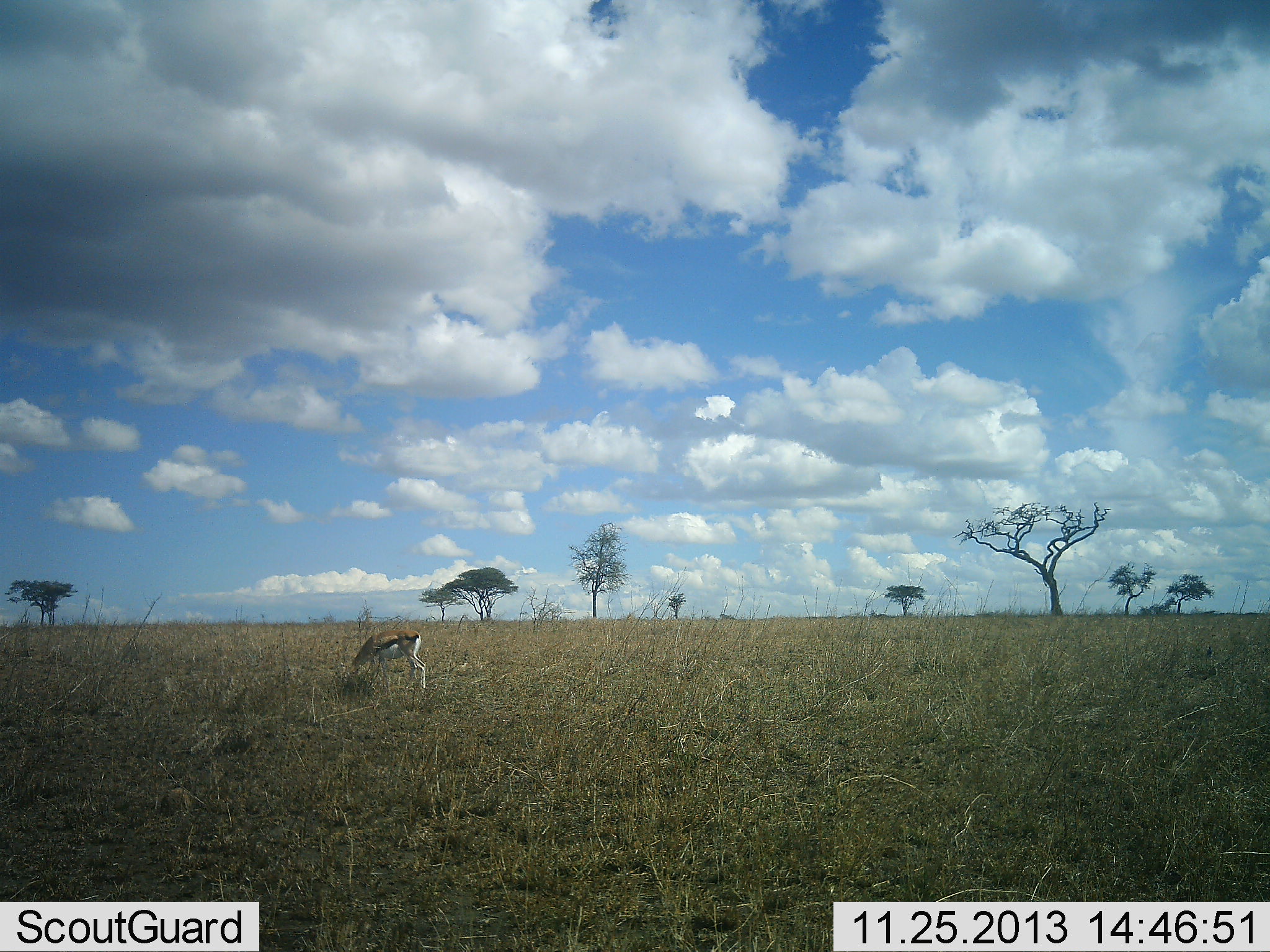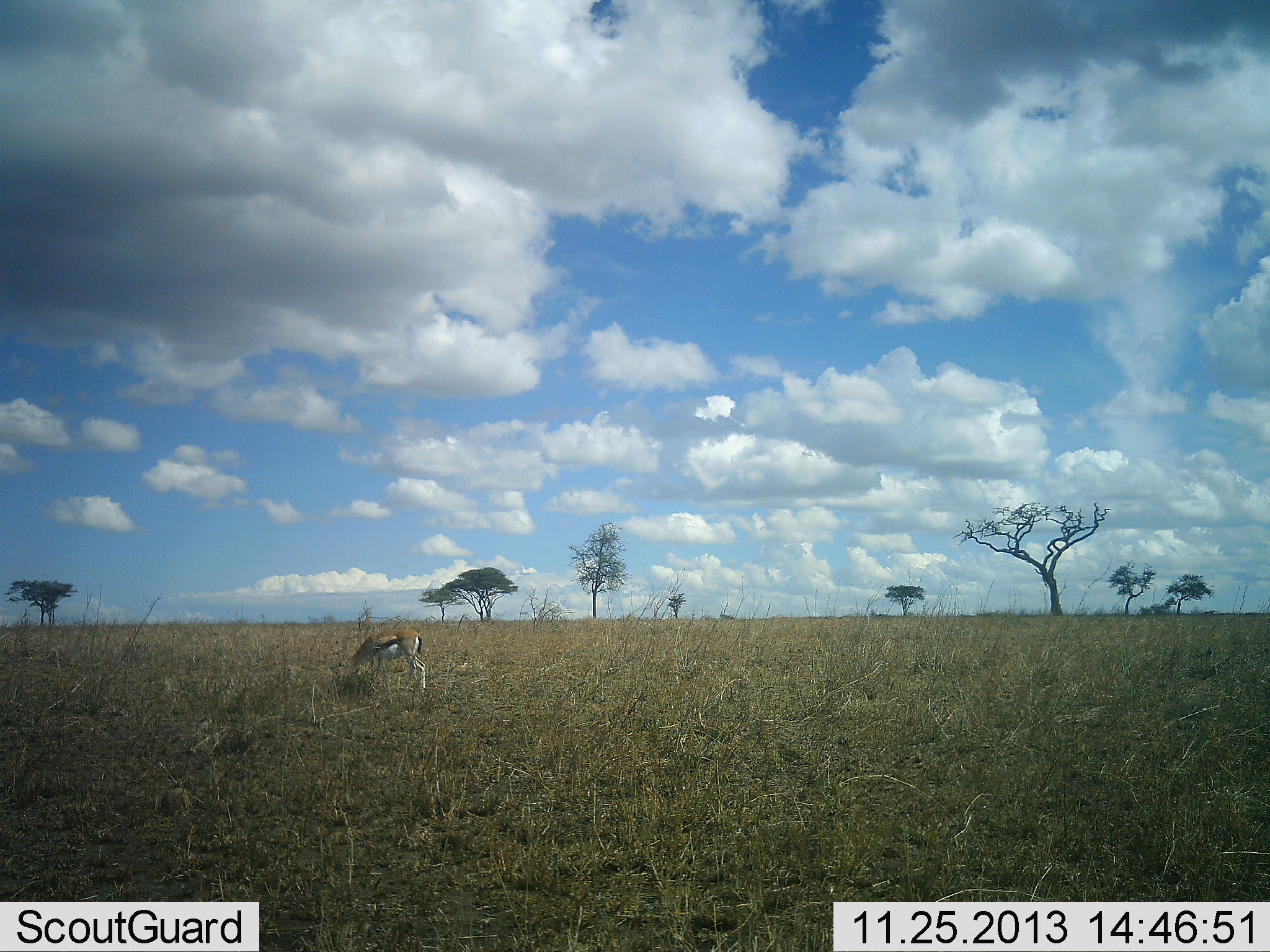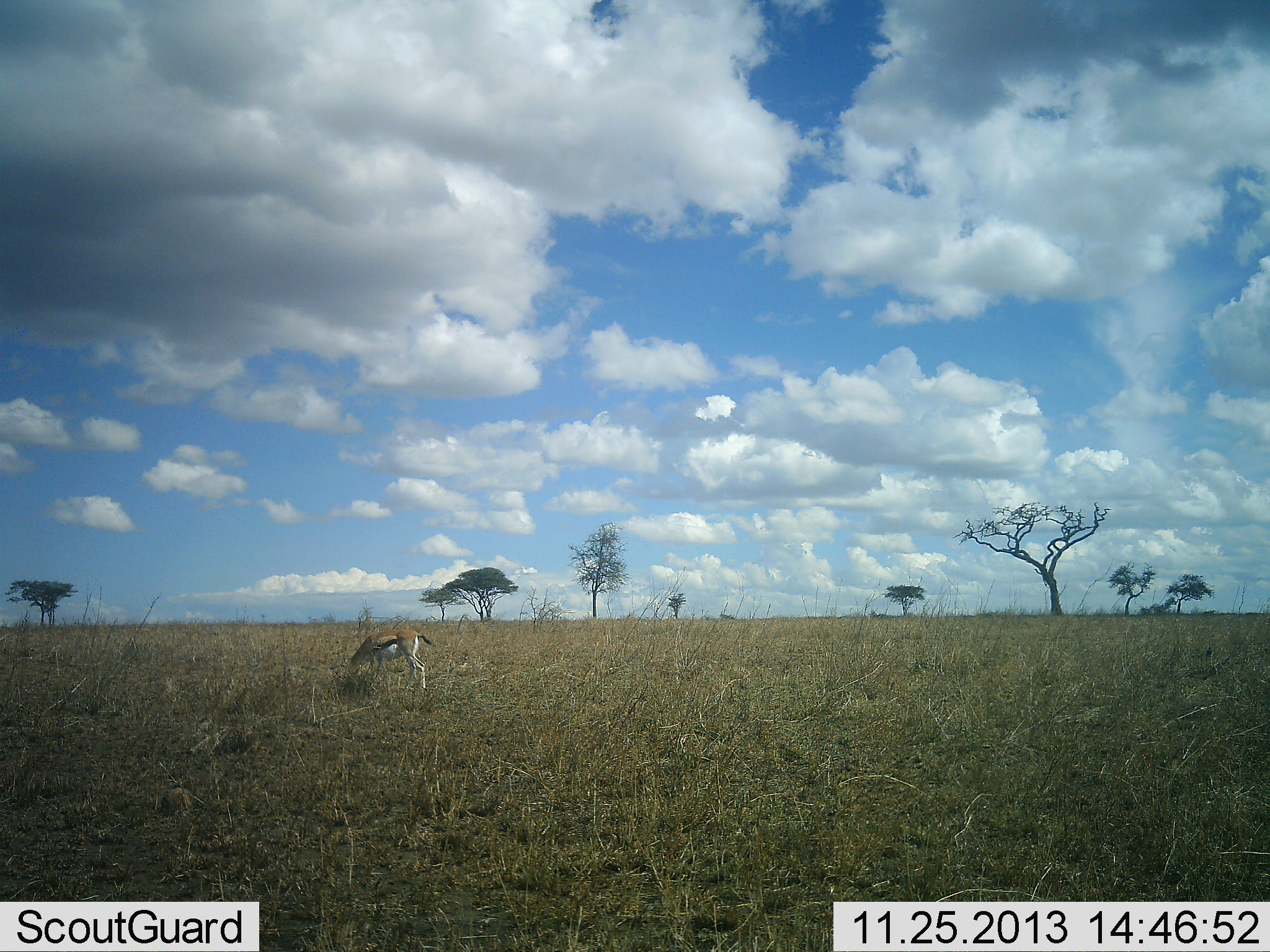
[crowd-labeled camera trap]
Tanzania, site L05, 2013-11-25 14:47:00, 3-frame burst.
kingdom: Animalia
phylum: Chordata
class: Mammalia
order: Artiodactyla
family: Bovidae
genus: Eudorcas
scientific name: Eudorcas thomsonii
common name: thomson's gazelle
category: gazellethomsons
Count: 1.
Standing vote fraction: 40%.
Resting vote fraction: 0%.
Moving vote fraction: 0%.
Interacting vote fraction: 0%.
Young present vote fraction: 0%.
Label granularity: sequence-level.